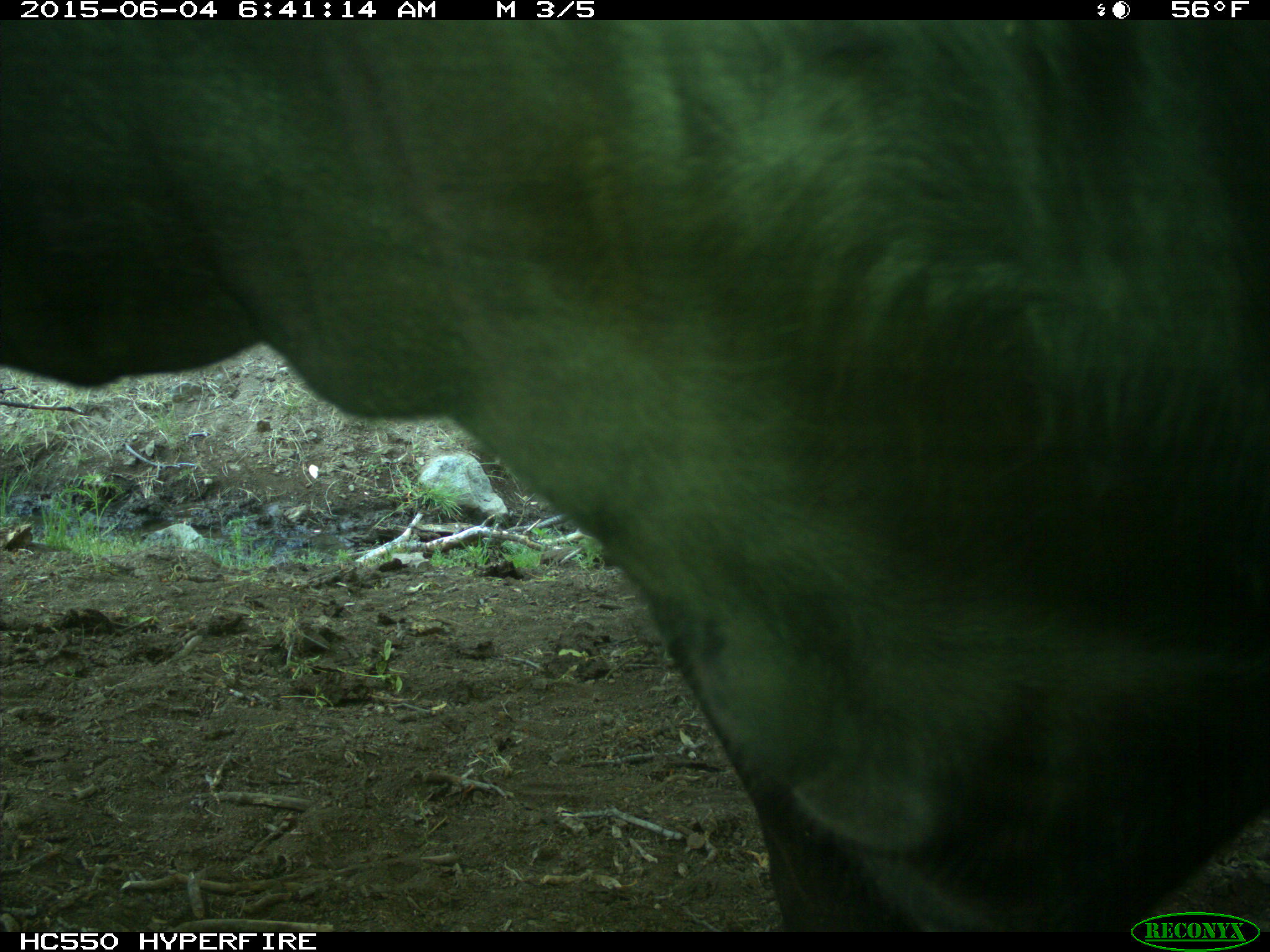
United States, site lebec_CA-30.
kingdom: Animalia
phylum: Chordata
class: Mammalia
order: Artiodactyla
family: Bovidae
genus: Bos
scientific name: Bos taurus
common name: domestic cow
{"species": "Bos taurus (domestic cow)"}